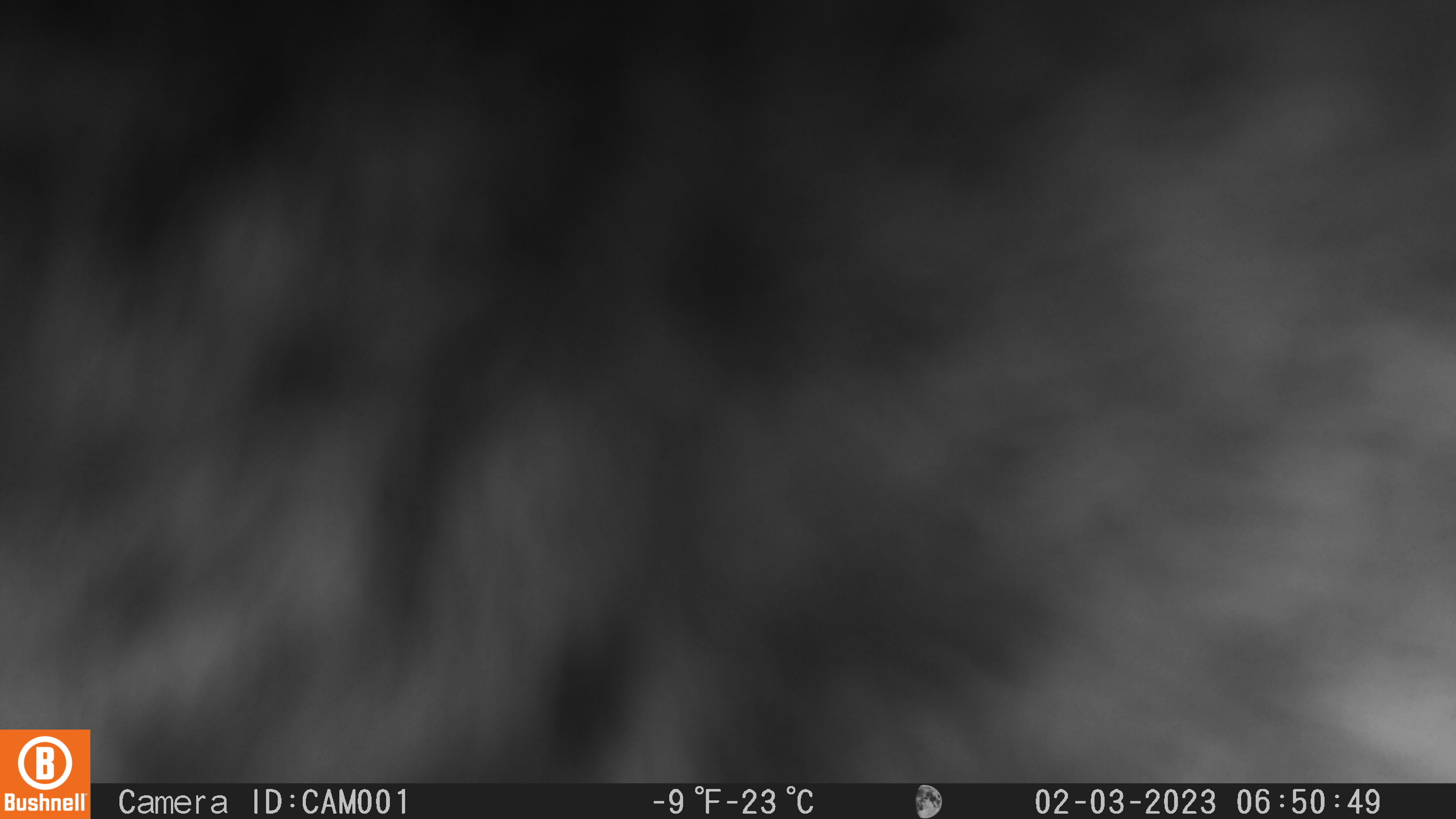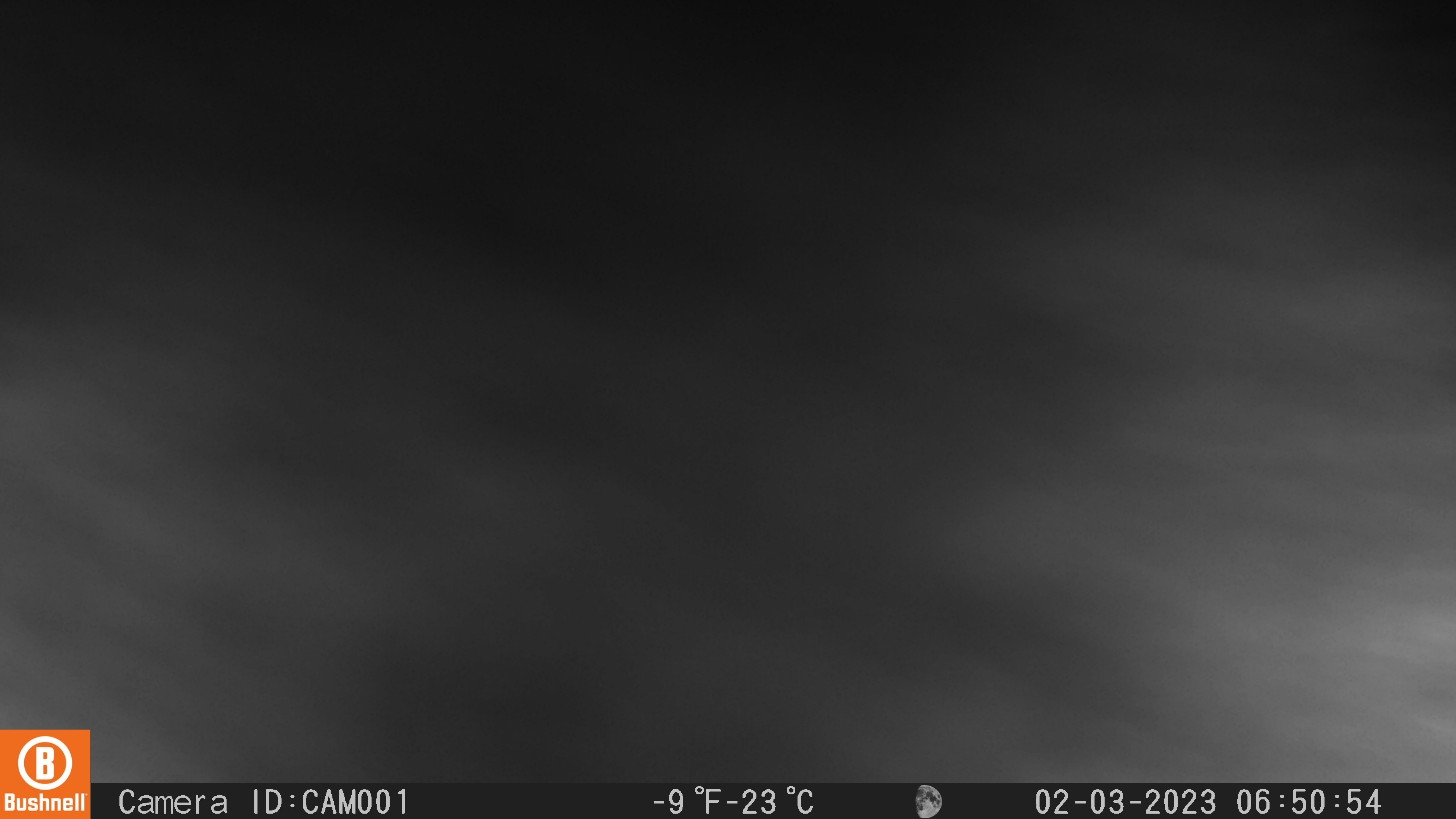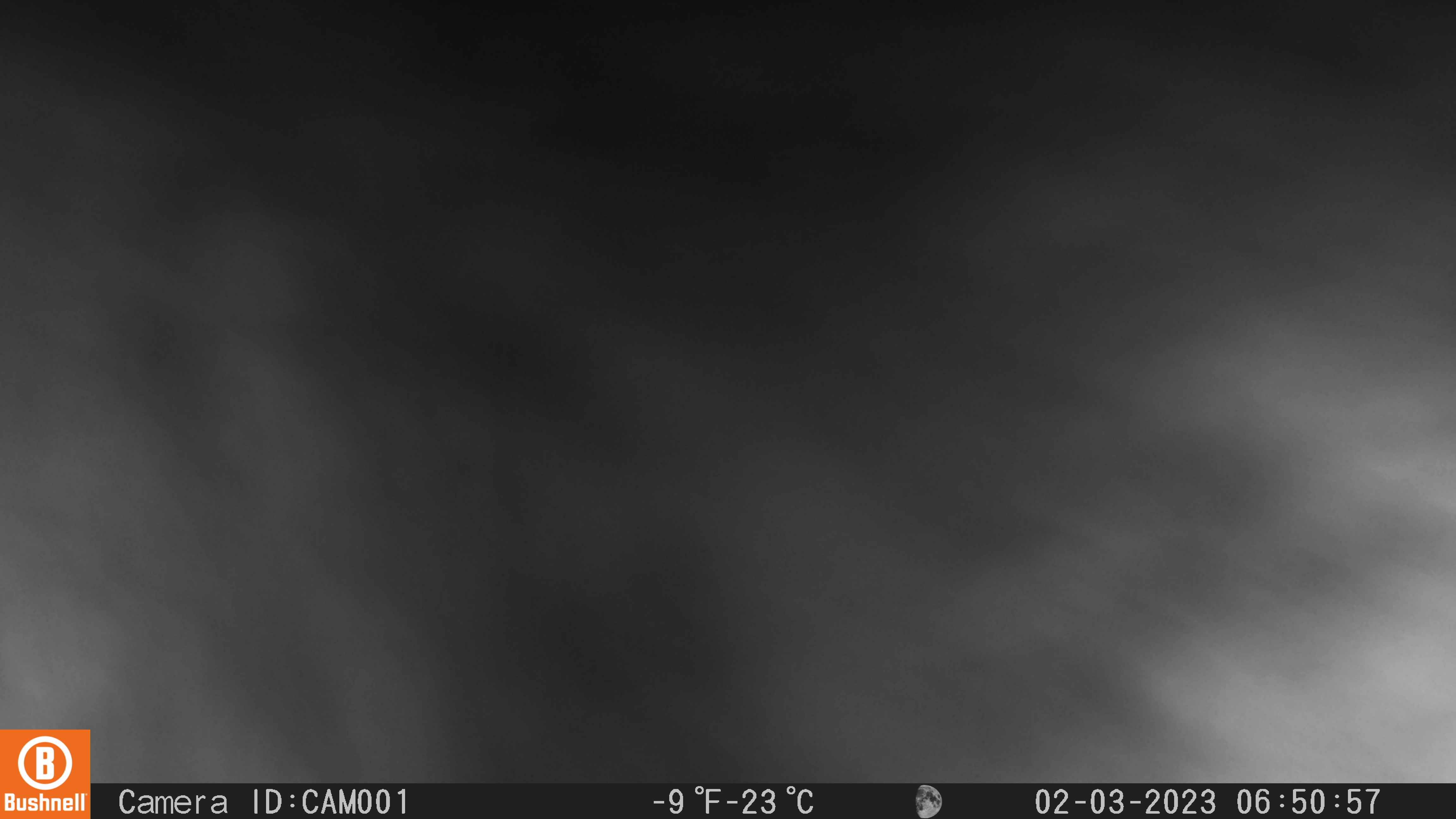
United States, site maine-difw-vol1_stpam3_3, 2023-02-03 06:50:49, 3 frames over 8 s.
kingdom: Animalia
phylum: Chordata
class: Mammalia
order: Carnivora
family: Mustelidae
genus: Pekania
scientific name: Pekania pennanti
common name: fisher